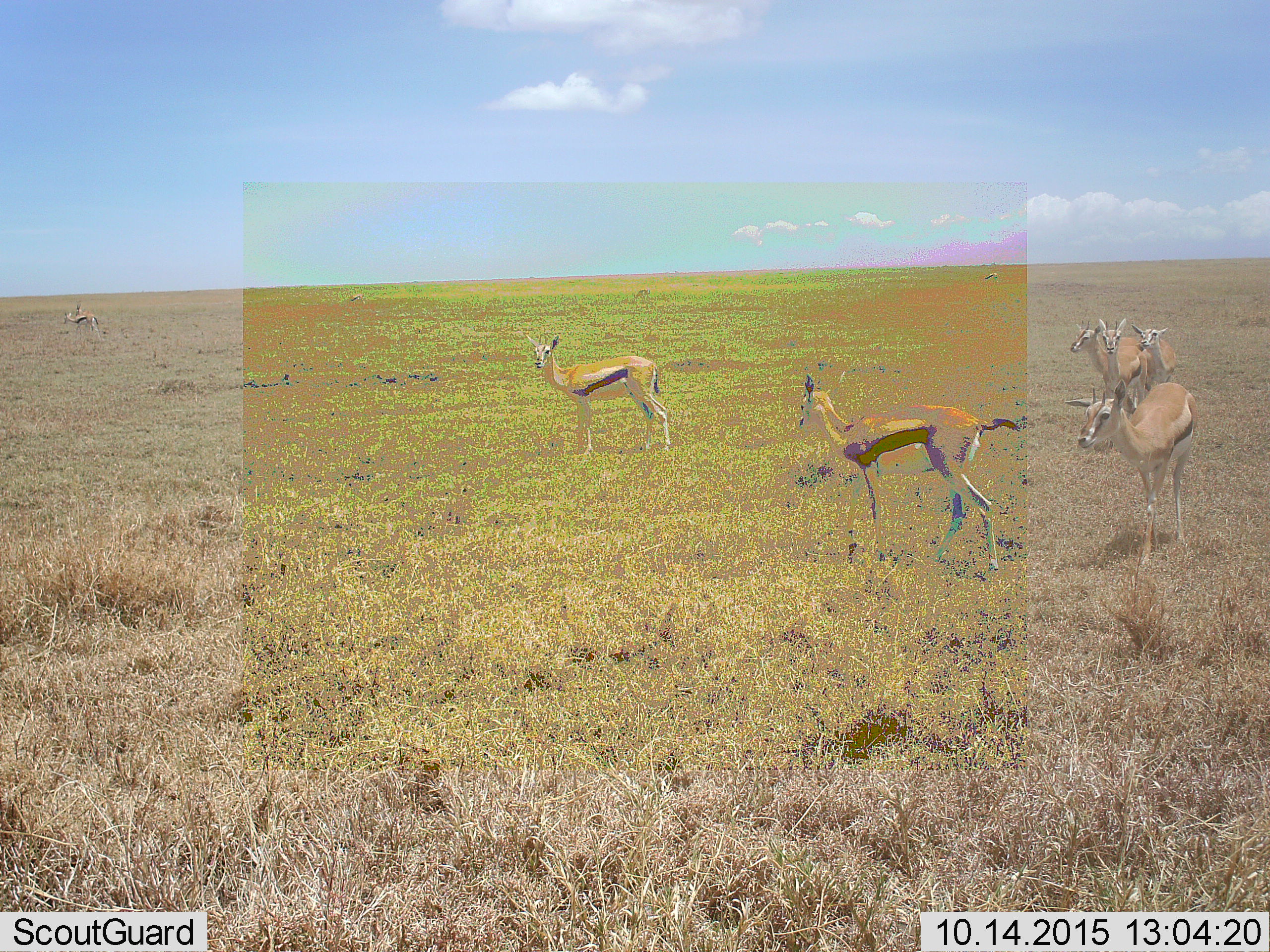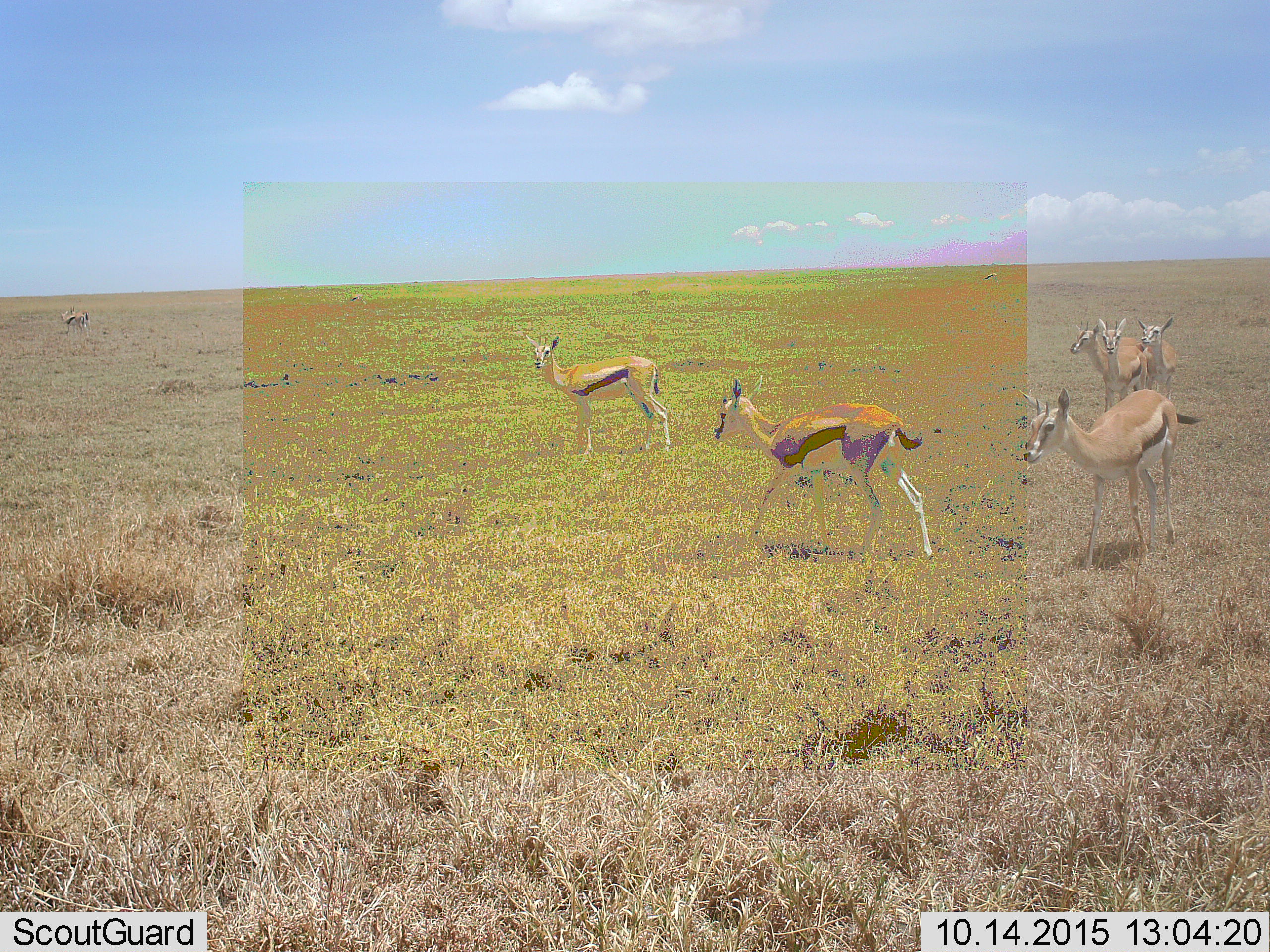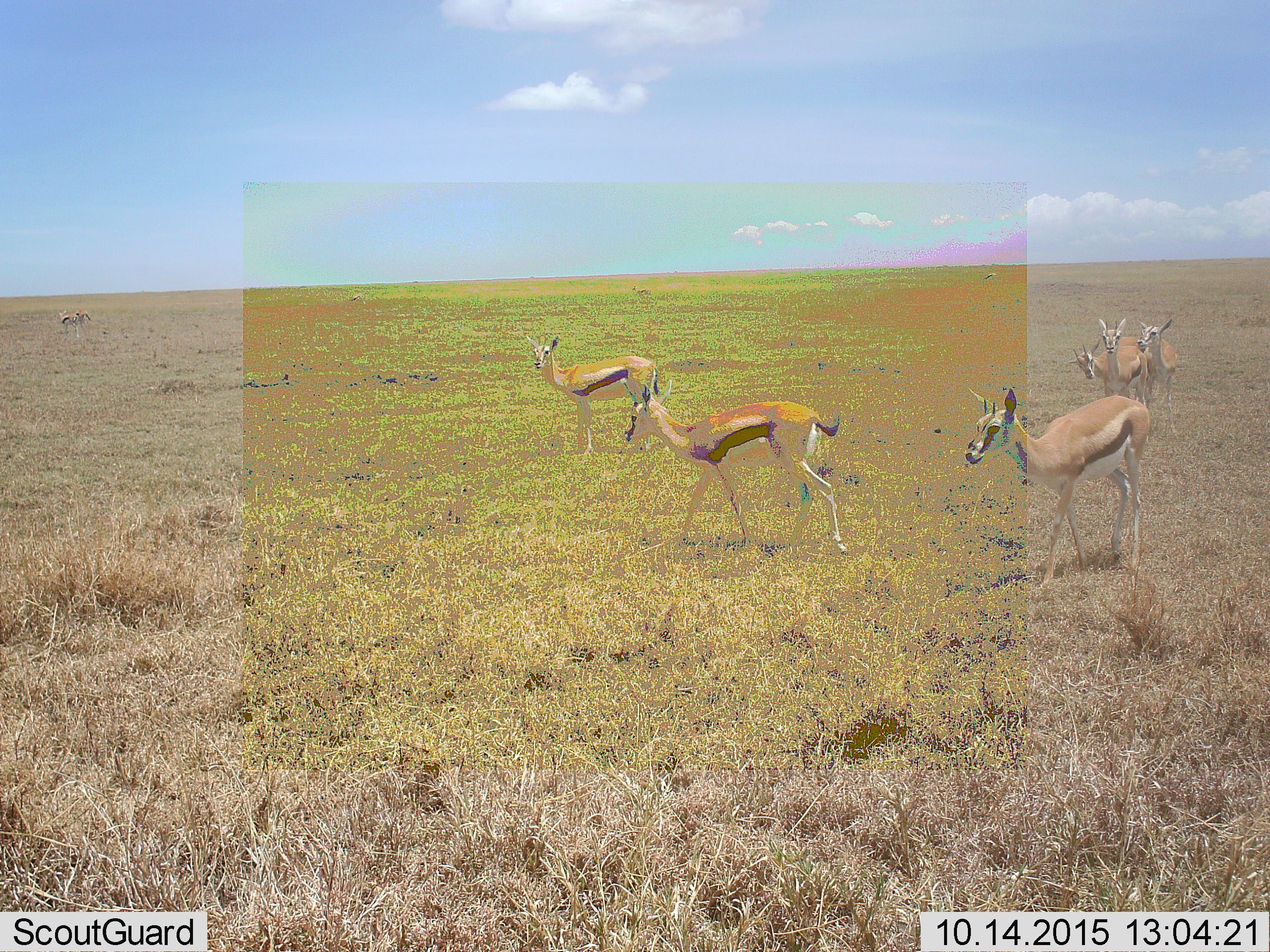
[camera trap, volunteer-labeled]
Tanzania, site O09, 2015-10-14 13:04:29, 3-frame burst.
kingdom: Animalia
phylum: Chordata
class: Mammalia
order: Artiodactyla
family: Bovidae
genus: Eudorcas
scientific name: Eudorcas thomsonii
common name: thomson's gazelle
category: gazellethomsons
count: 8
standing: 71%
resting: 14%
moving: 86%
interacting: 0%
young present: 14%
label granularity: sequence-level